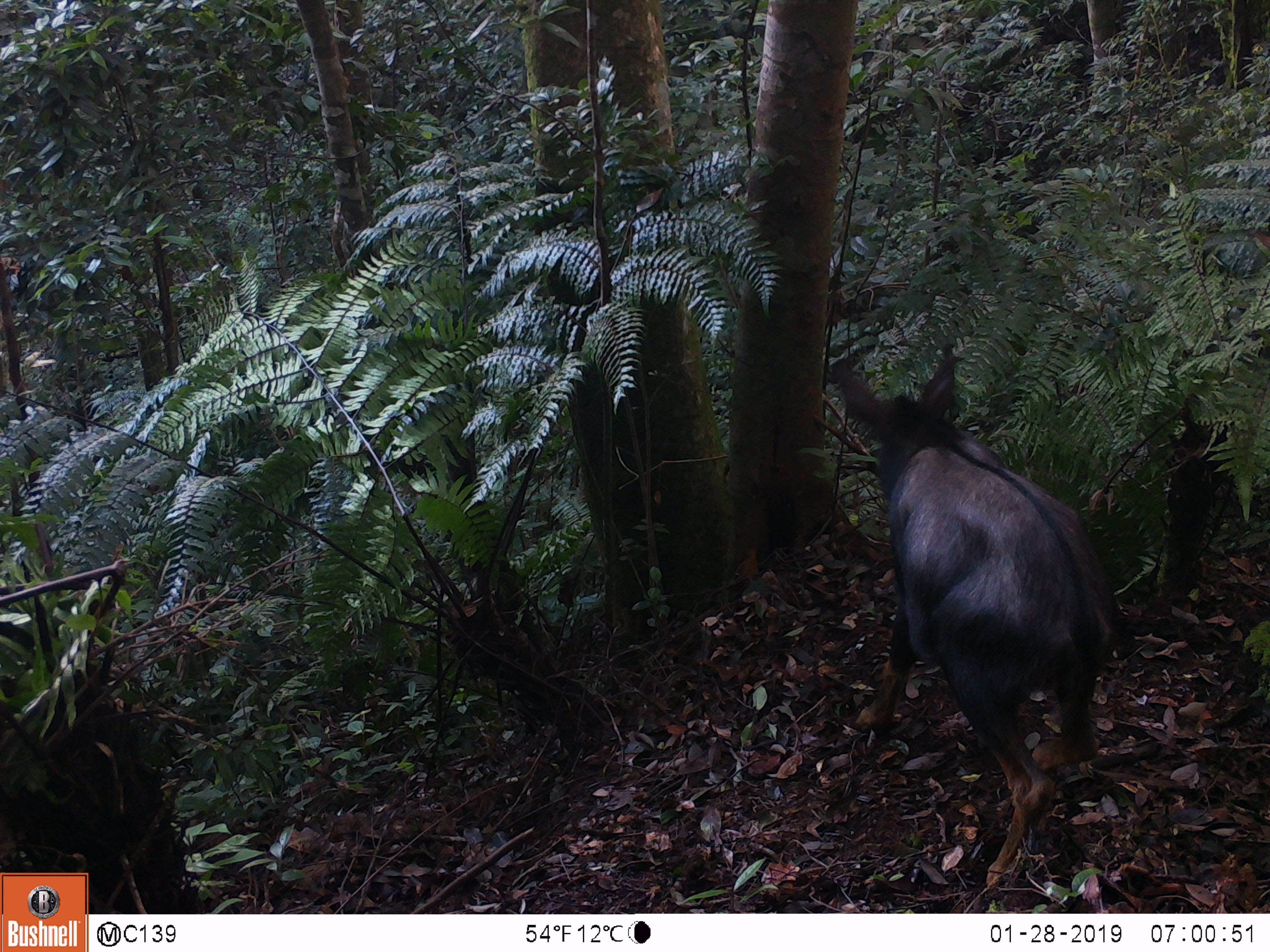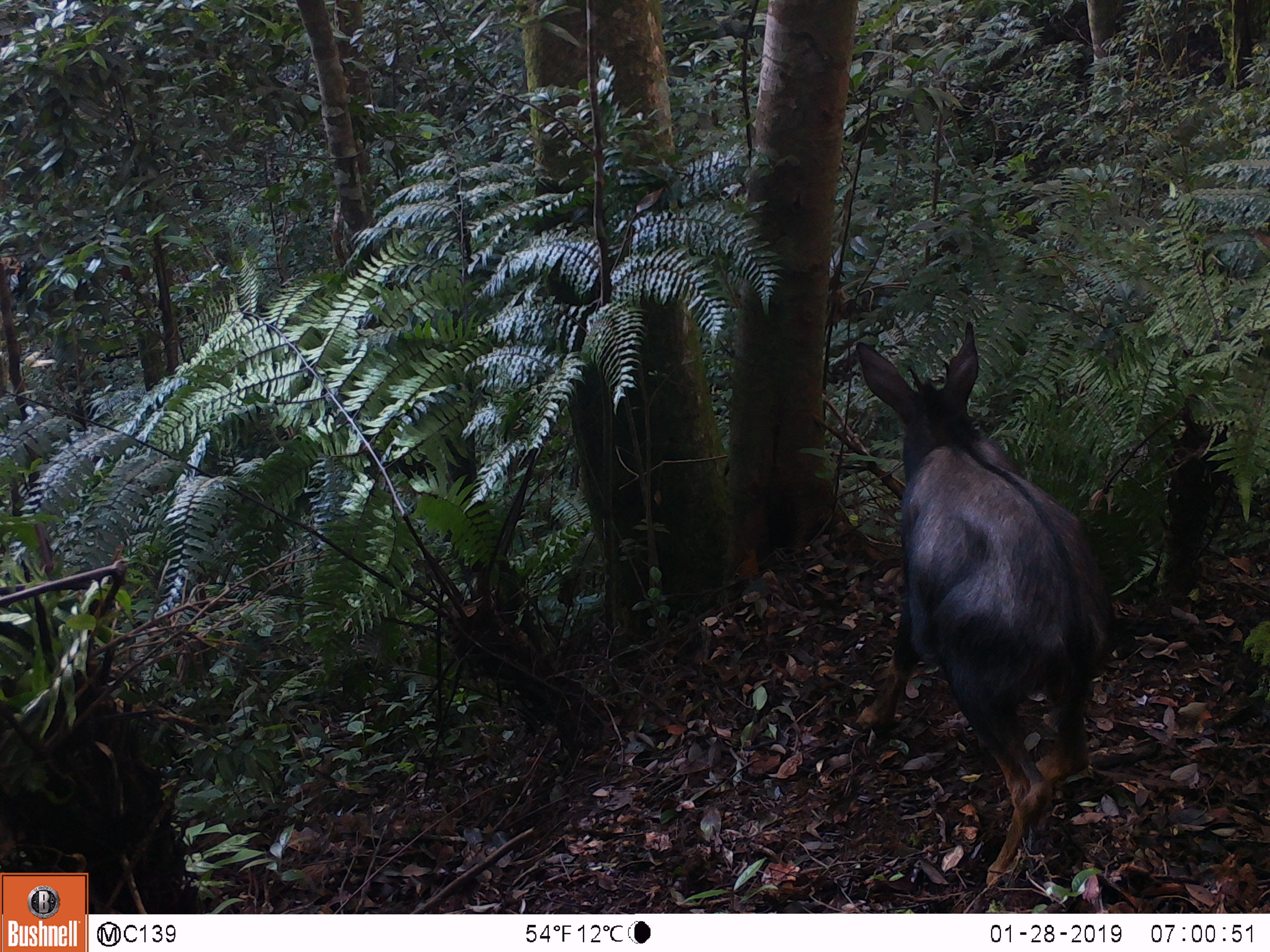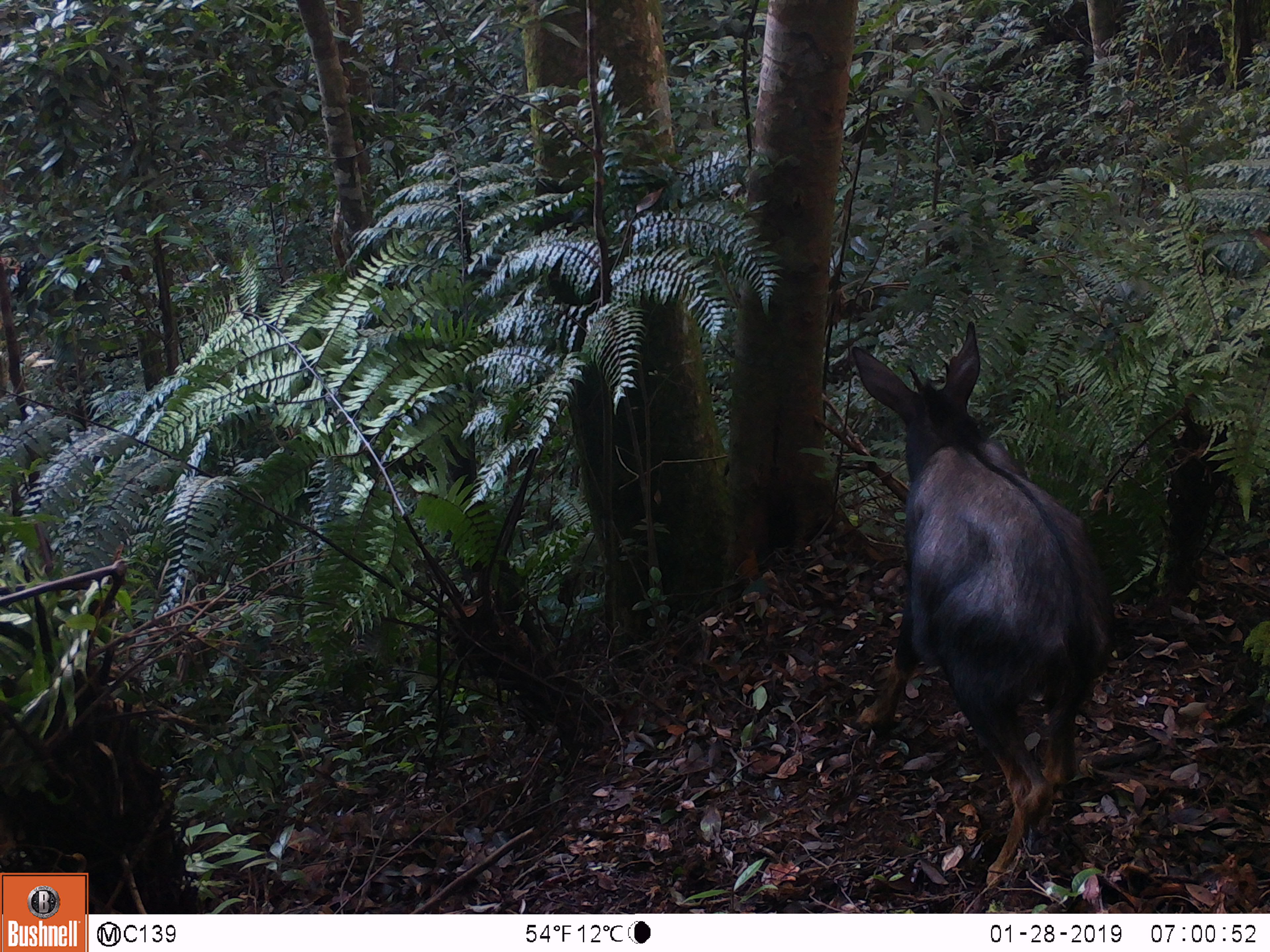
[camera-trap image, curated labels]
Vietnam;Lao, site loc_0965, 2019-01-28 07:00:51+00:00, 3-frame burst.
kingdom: Animalia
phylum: Chordata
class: Mammalia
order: Artiodactyla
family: Bovidae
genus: Capricornis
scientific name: Capricornis sumatraensis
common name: chinese serow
Chinese serow (Capricornis sumatraensis). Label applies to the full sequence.